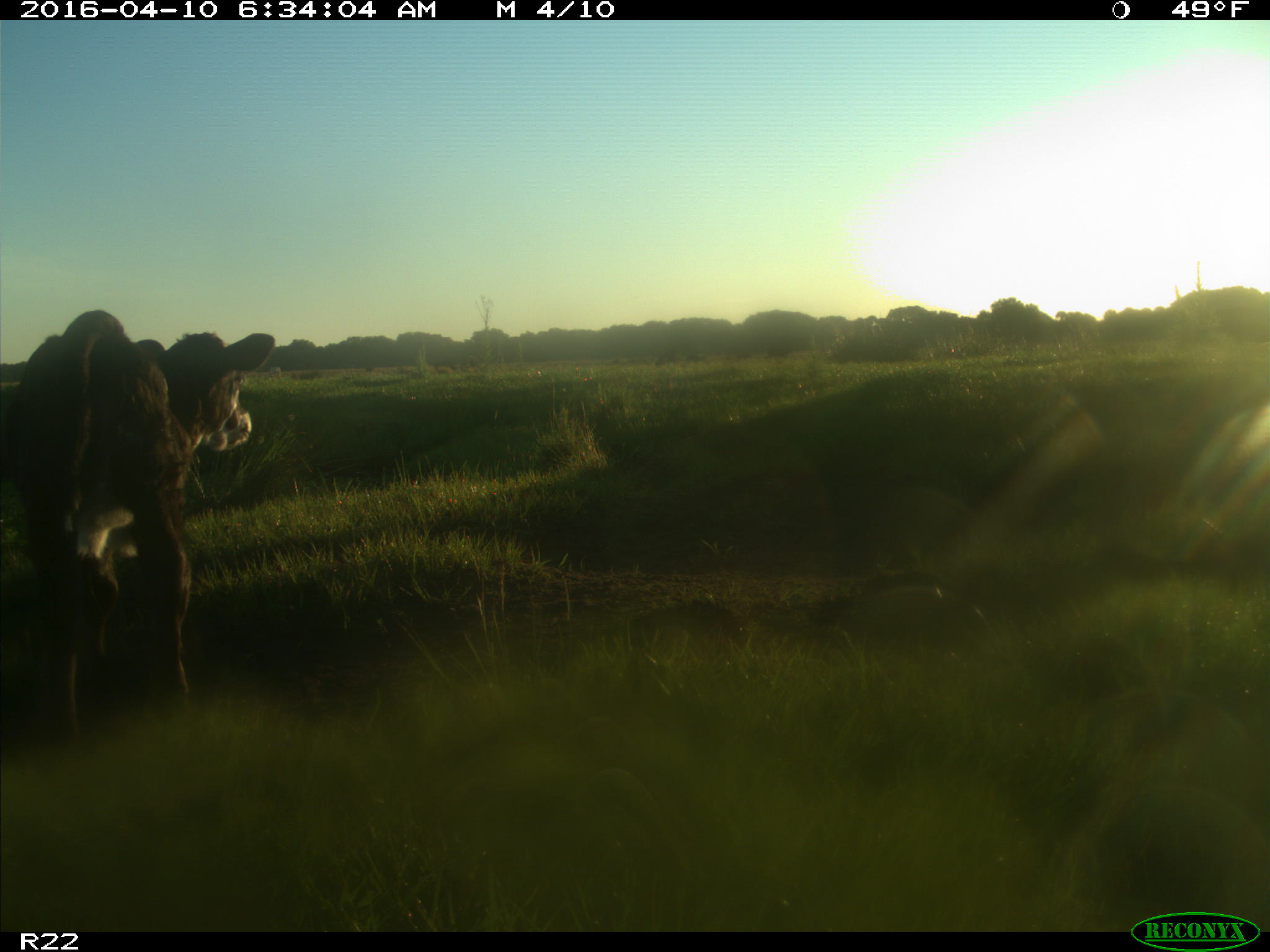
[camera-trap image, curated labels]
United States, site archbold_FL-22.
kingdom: Animalia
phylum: Chordata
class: Mammalia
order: Artiodactyla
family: Bovidae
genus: Bos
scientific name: Bos taurus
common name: domestic cow